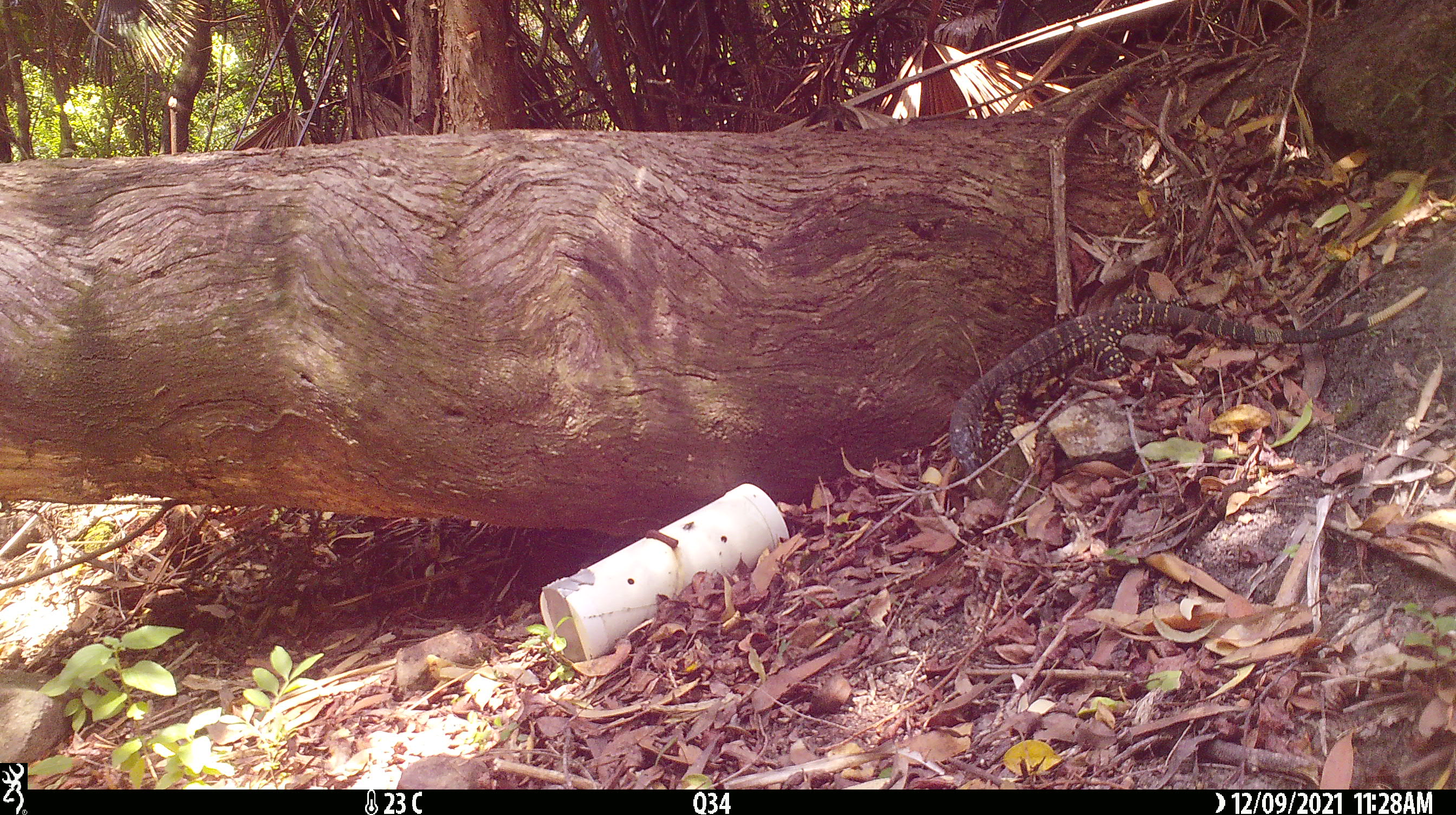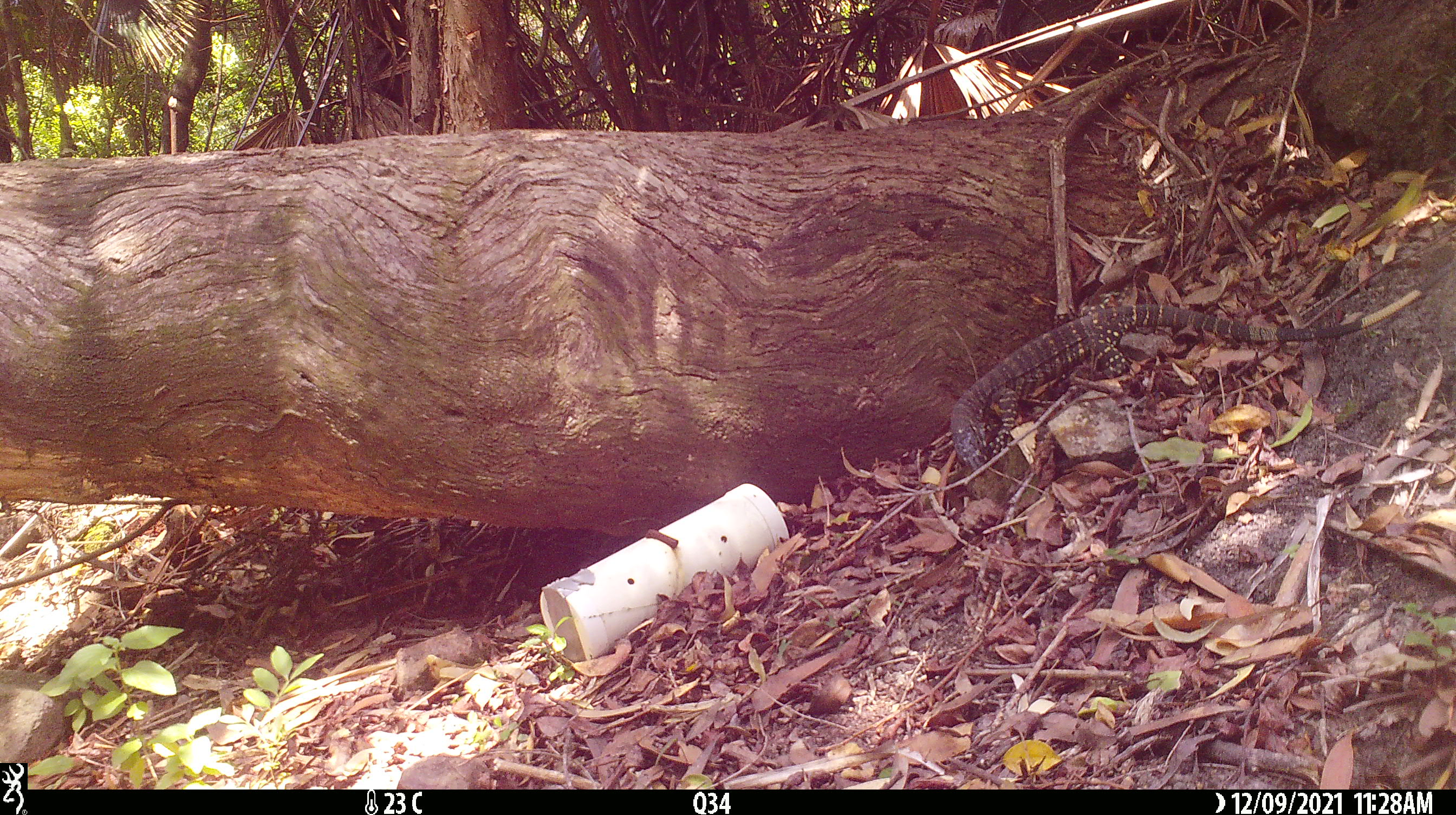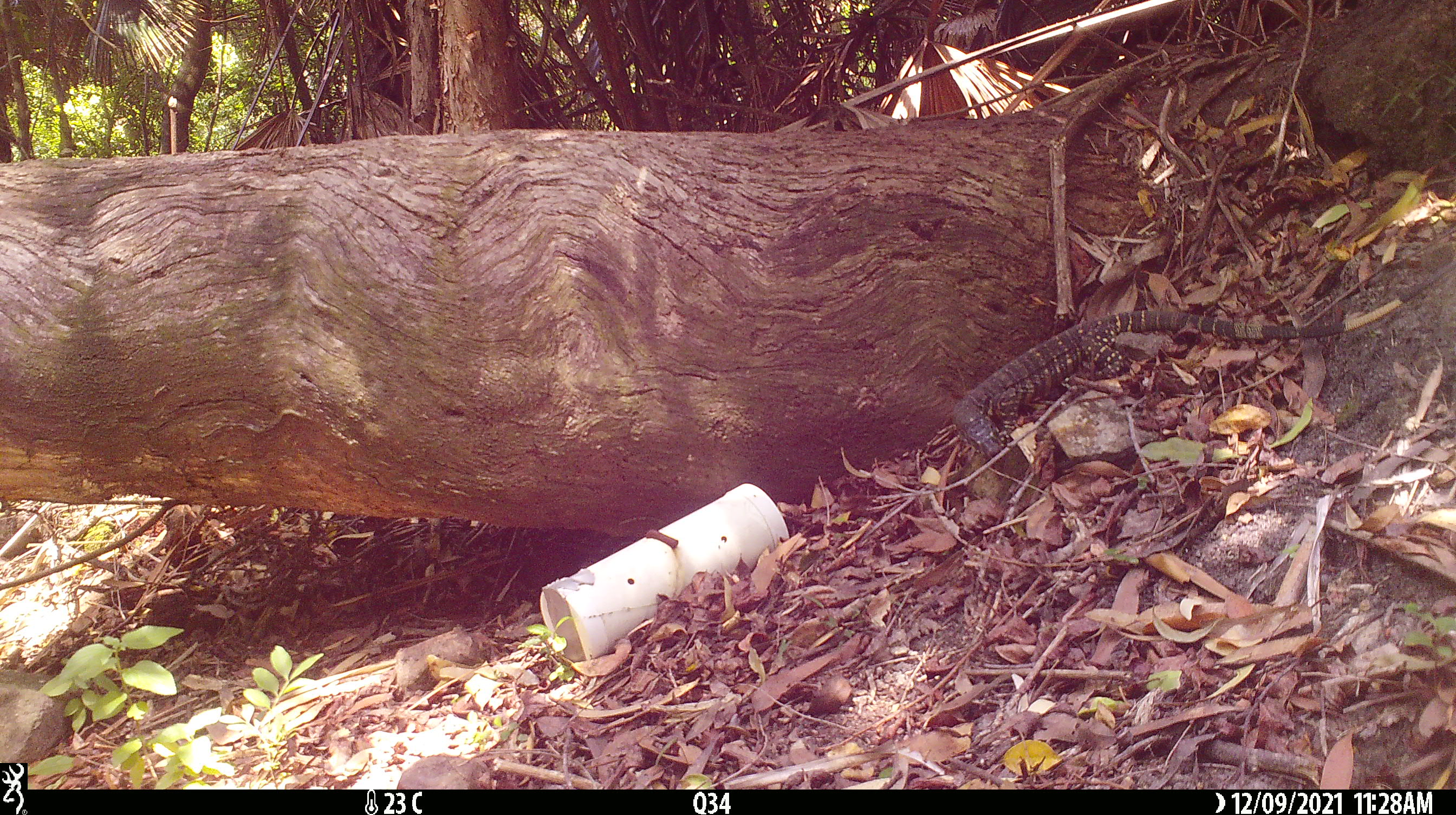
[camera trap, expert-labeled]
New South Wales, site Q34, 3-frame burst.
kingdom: Animalia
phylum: Chordata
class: Reptilia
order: Squamata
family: Varanidae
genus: Varanus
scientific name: Varanus varius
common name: lace monitor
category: goanna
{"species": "goanna (lace monitor) (Varanus varius)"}